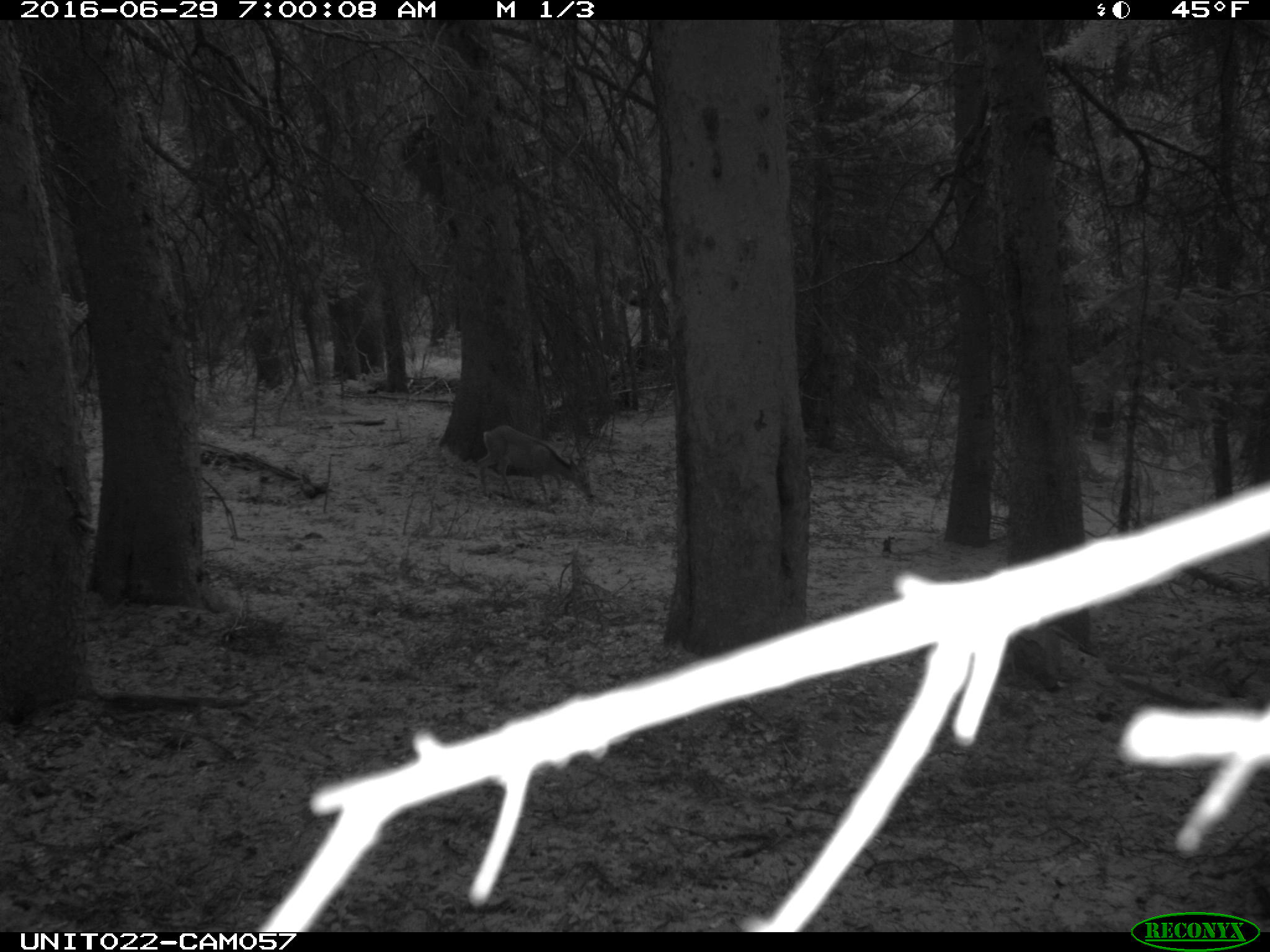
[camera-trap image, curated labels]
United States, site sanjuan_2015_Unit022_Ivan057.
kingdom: Animalia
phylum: Chordata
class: Mammalia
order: Artiodactyla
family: Cervidae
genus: Odocoileus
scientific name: Odocoileus hemionus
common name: mule deer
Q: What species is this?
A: Odocoileus hemionus (mule deer).